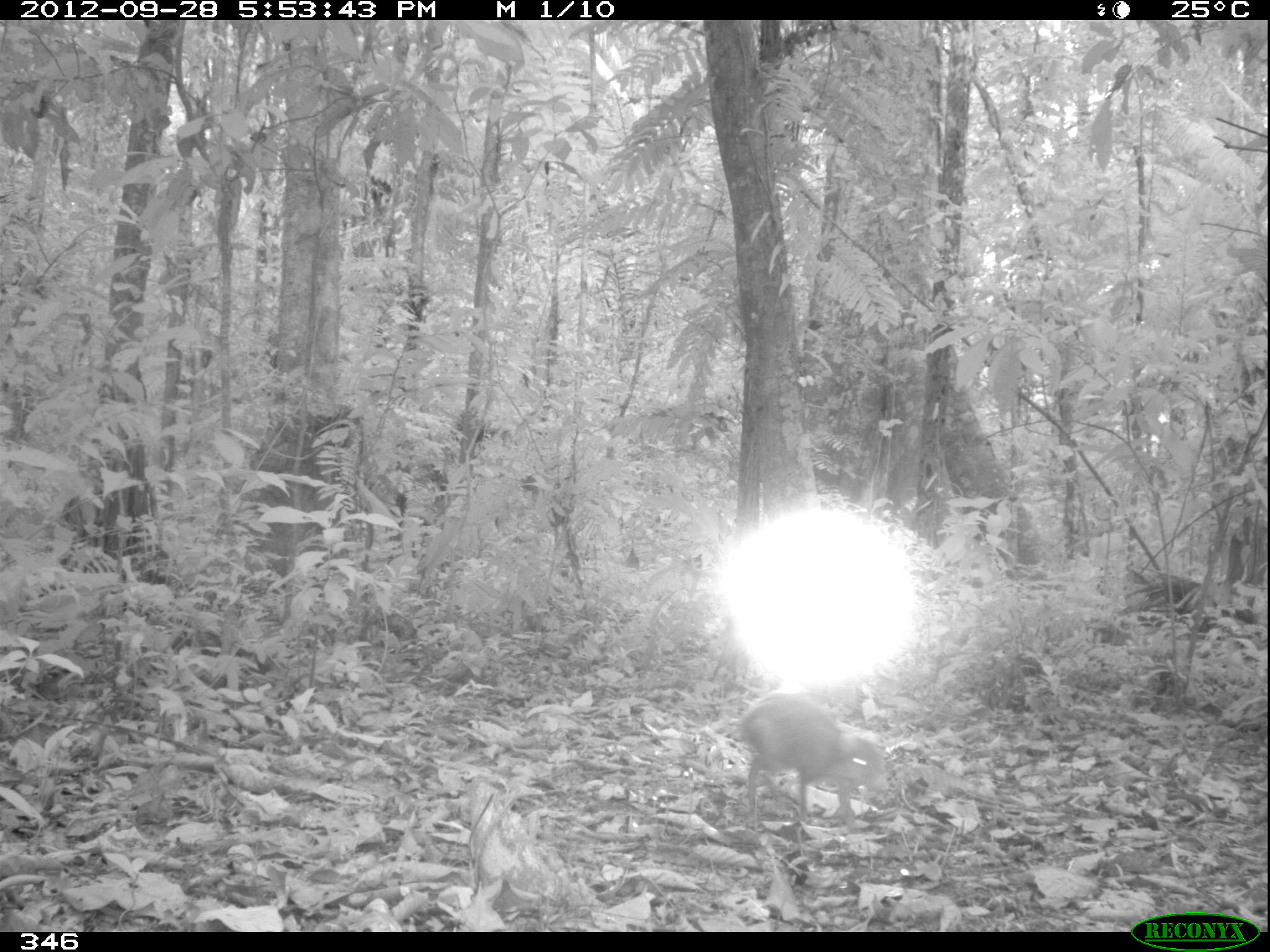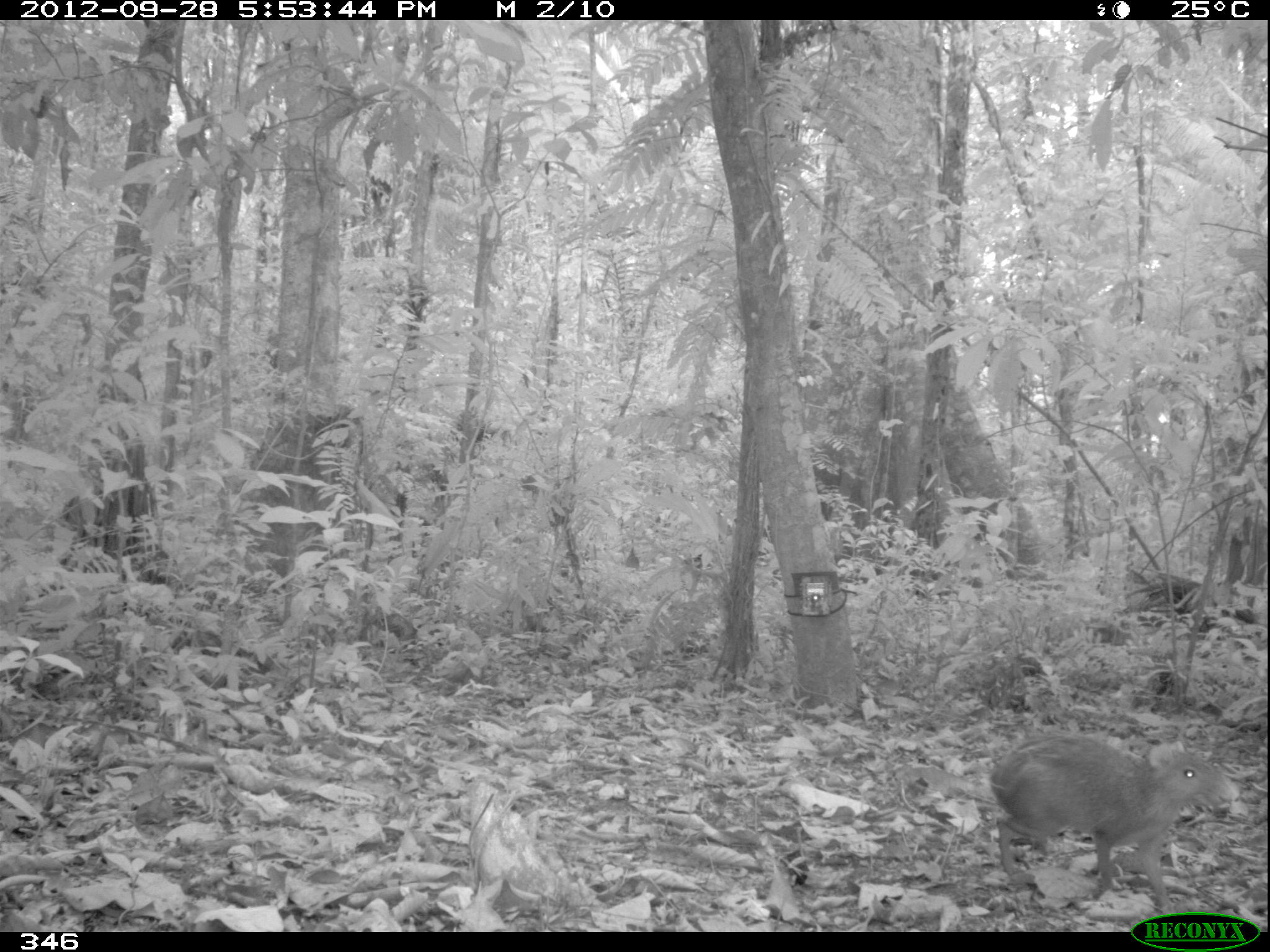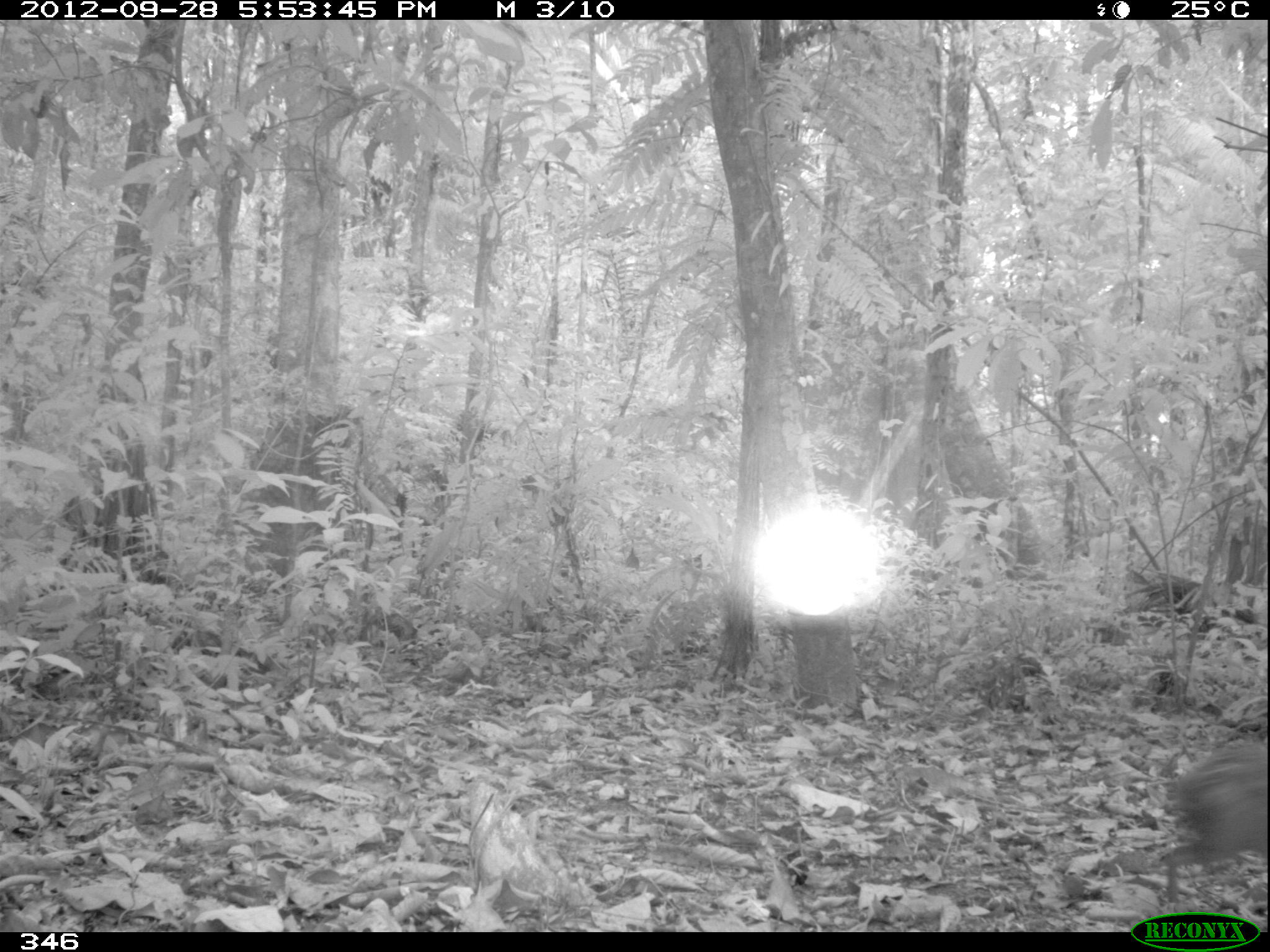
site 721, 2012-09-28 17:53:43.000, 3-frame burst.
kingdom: Animalia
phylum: Chordata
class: Mammalia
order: Rodentia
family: Dasyproctidae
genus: Dasyprocta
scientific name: Dasyprocta punctata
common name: central american agouti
Dasyprocta punctata (central american agouti).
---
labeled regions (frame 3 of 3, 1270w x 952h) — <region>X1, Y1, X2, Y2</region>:
dasyprocta punctata: <region>1164, 742, 1268, 903</region>